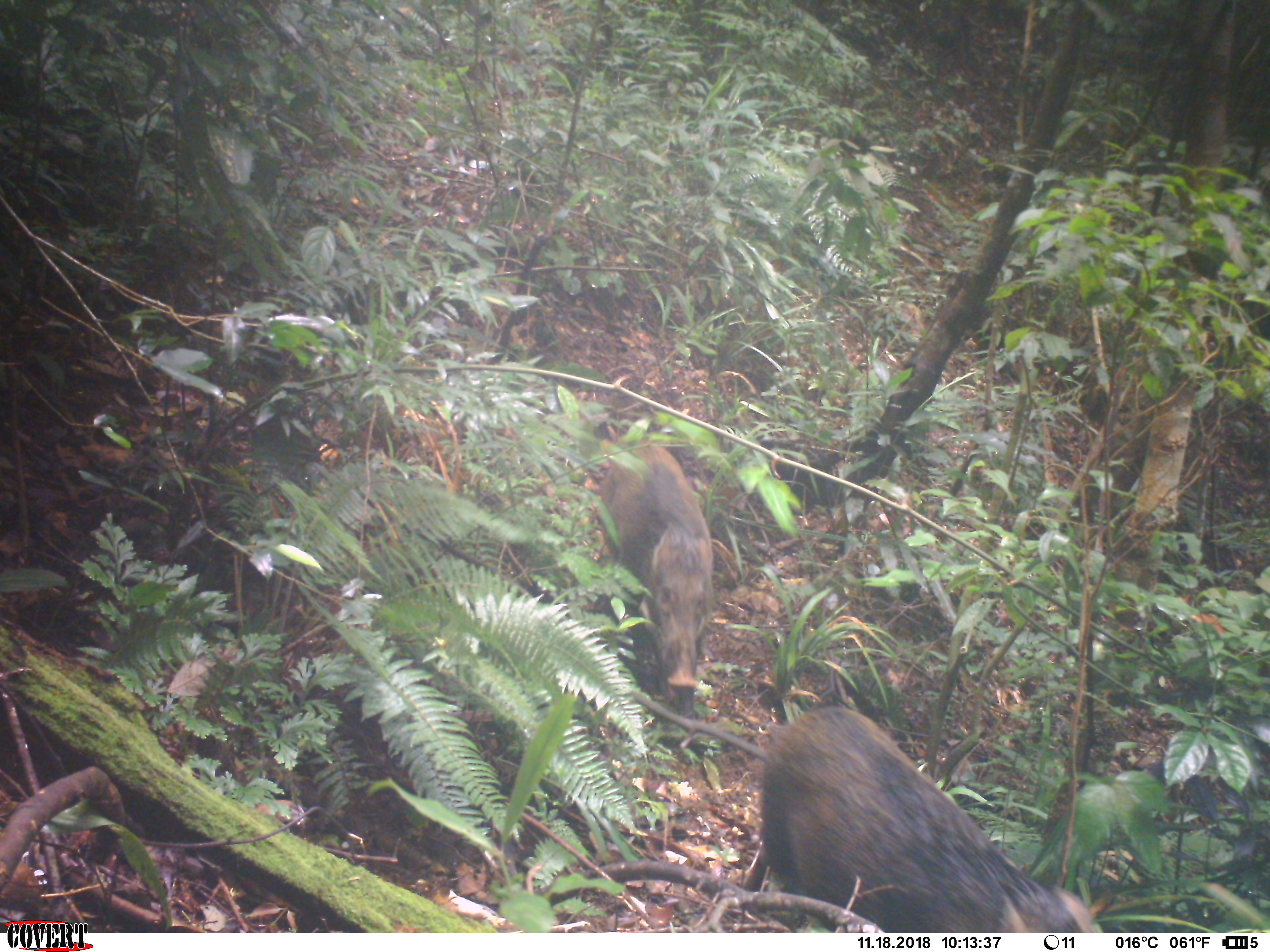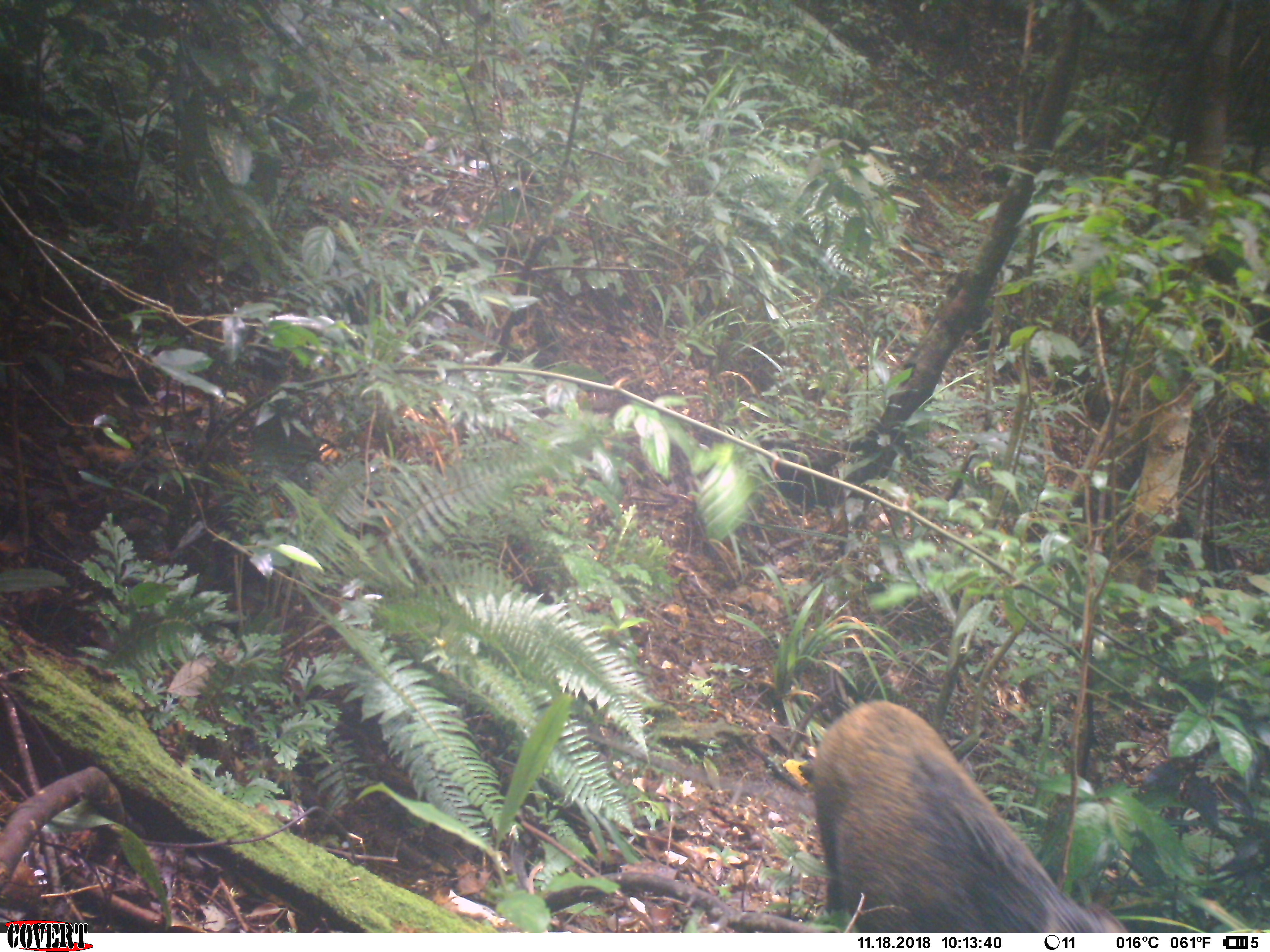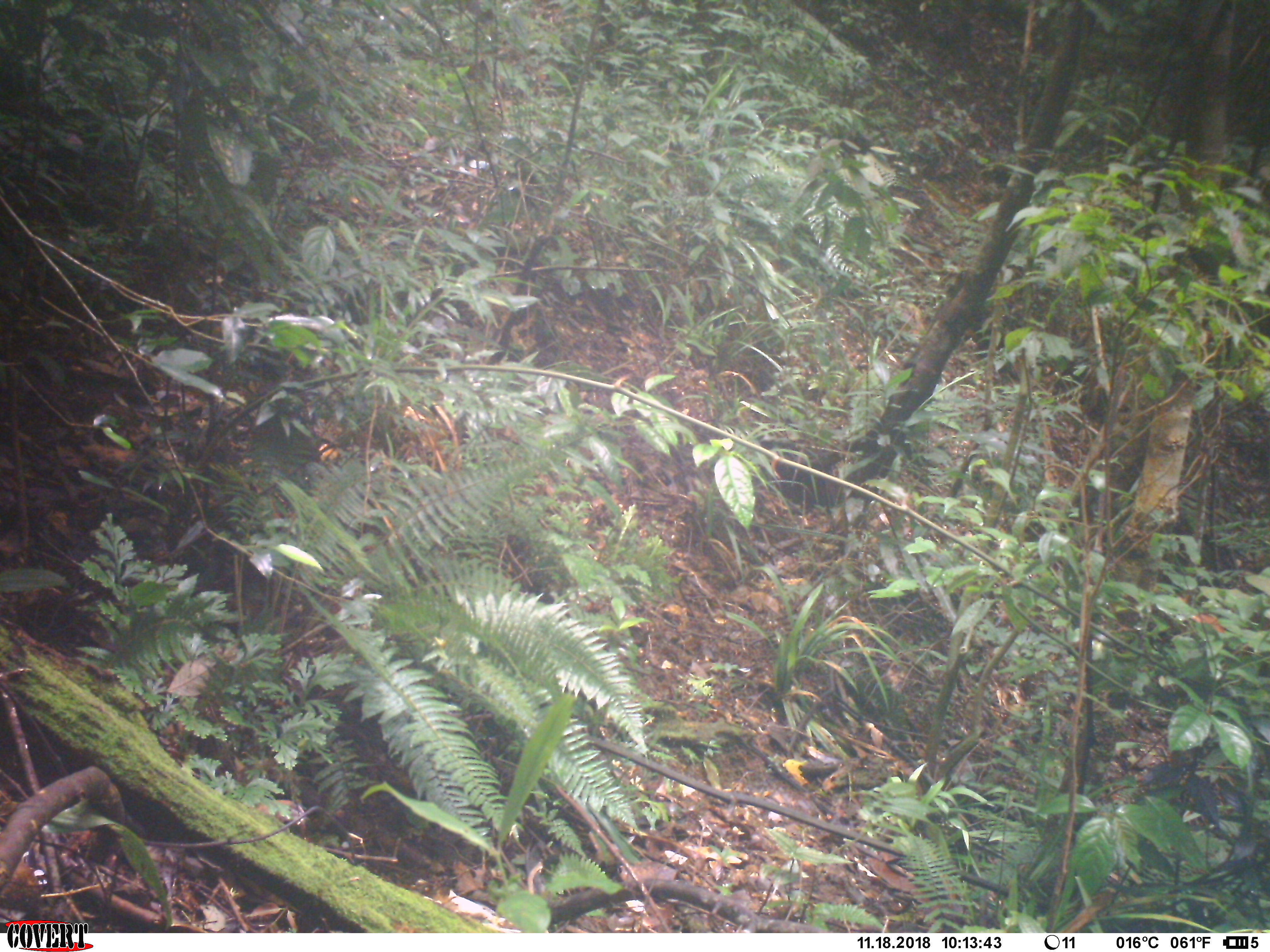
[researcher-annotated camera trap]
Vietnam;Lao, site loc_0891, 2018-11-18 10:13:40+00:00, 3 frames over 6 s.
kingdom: Animalia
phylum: Chordata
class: Mammalia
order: Artiodactyla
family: Suidae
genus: Sus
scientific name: Sus scrofa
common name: eurasian wild pig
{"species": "eurasian wild pig (Sus scrofa)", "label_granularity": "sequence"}